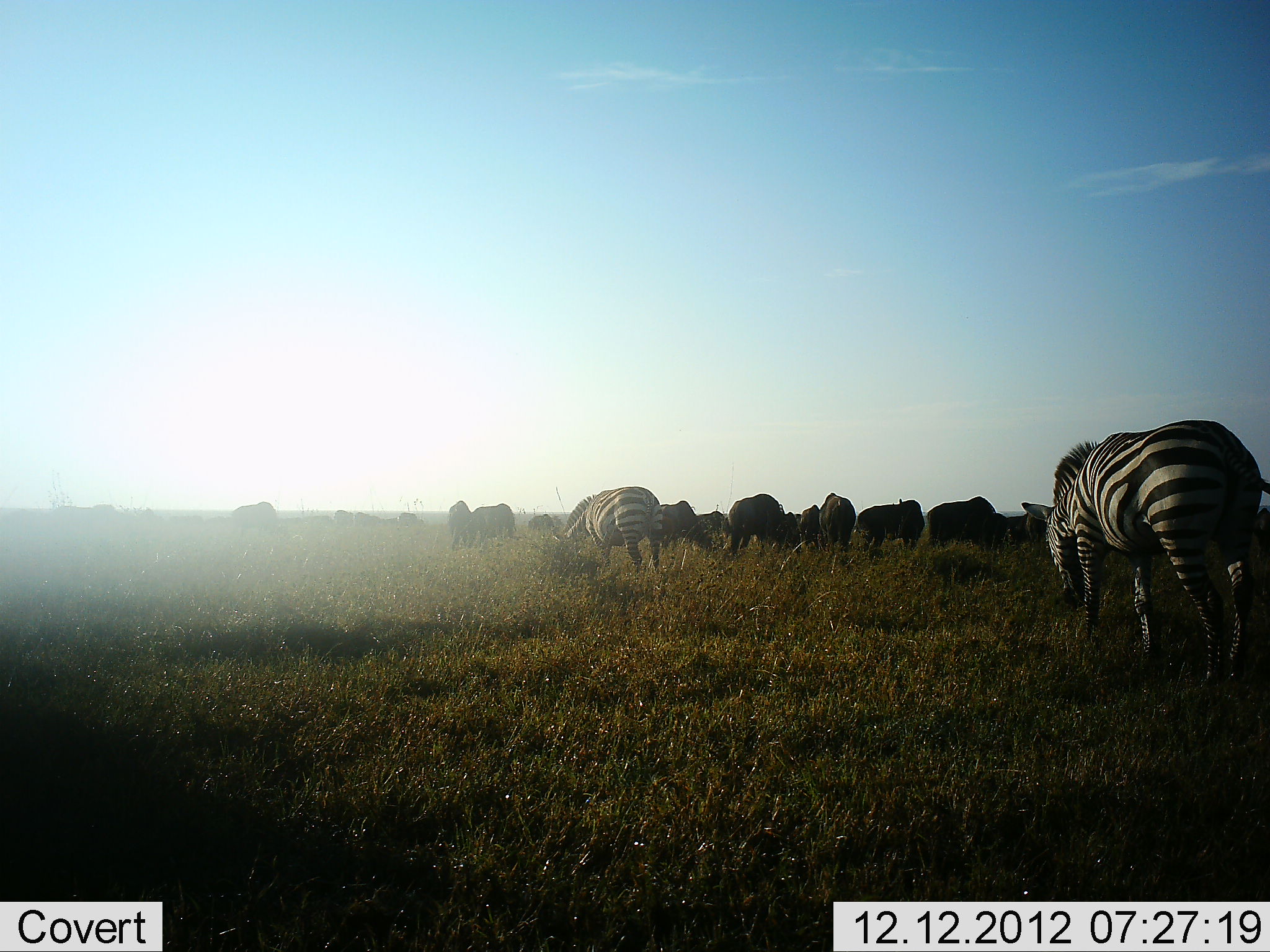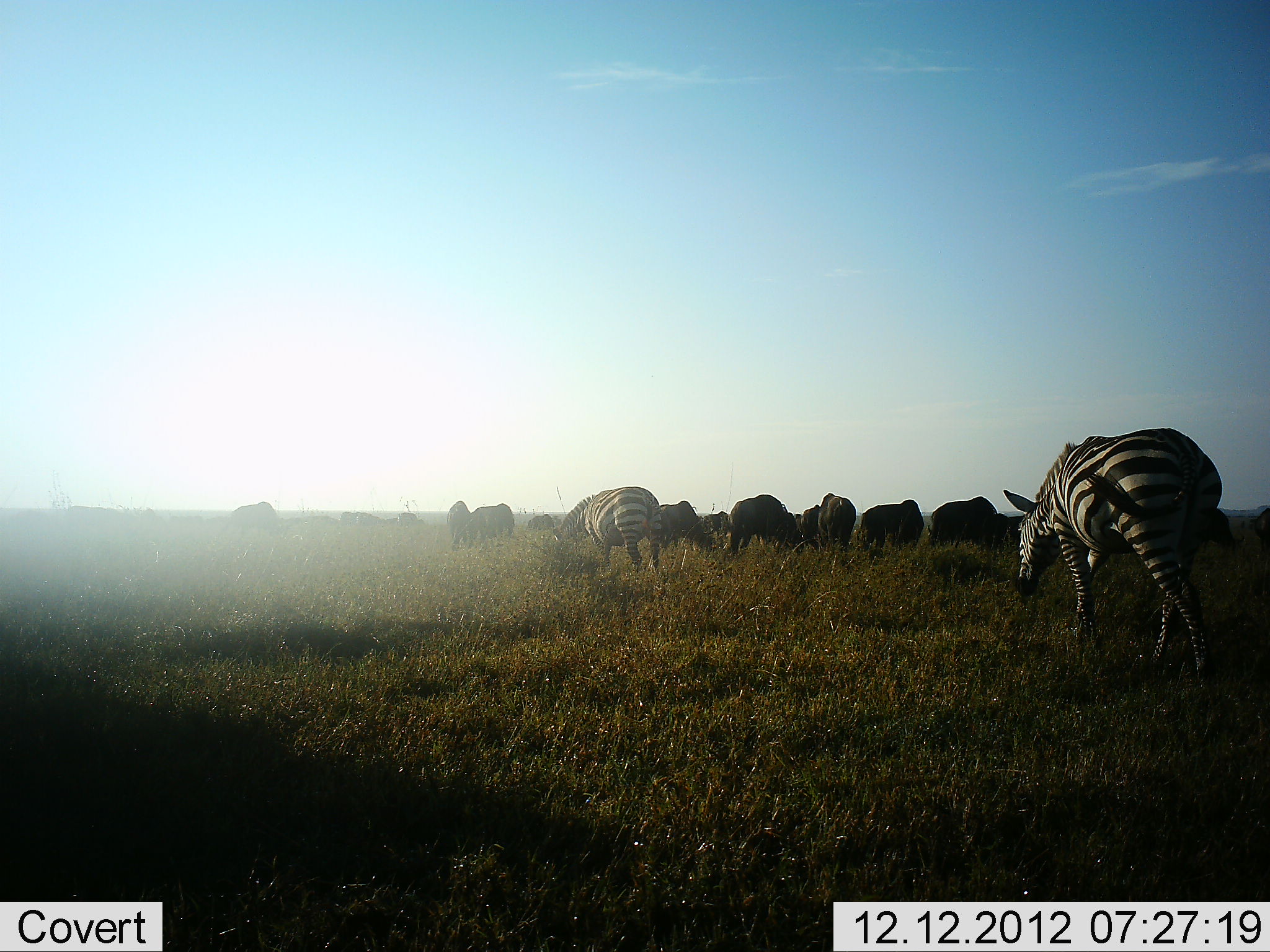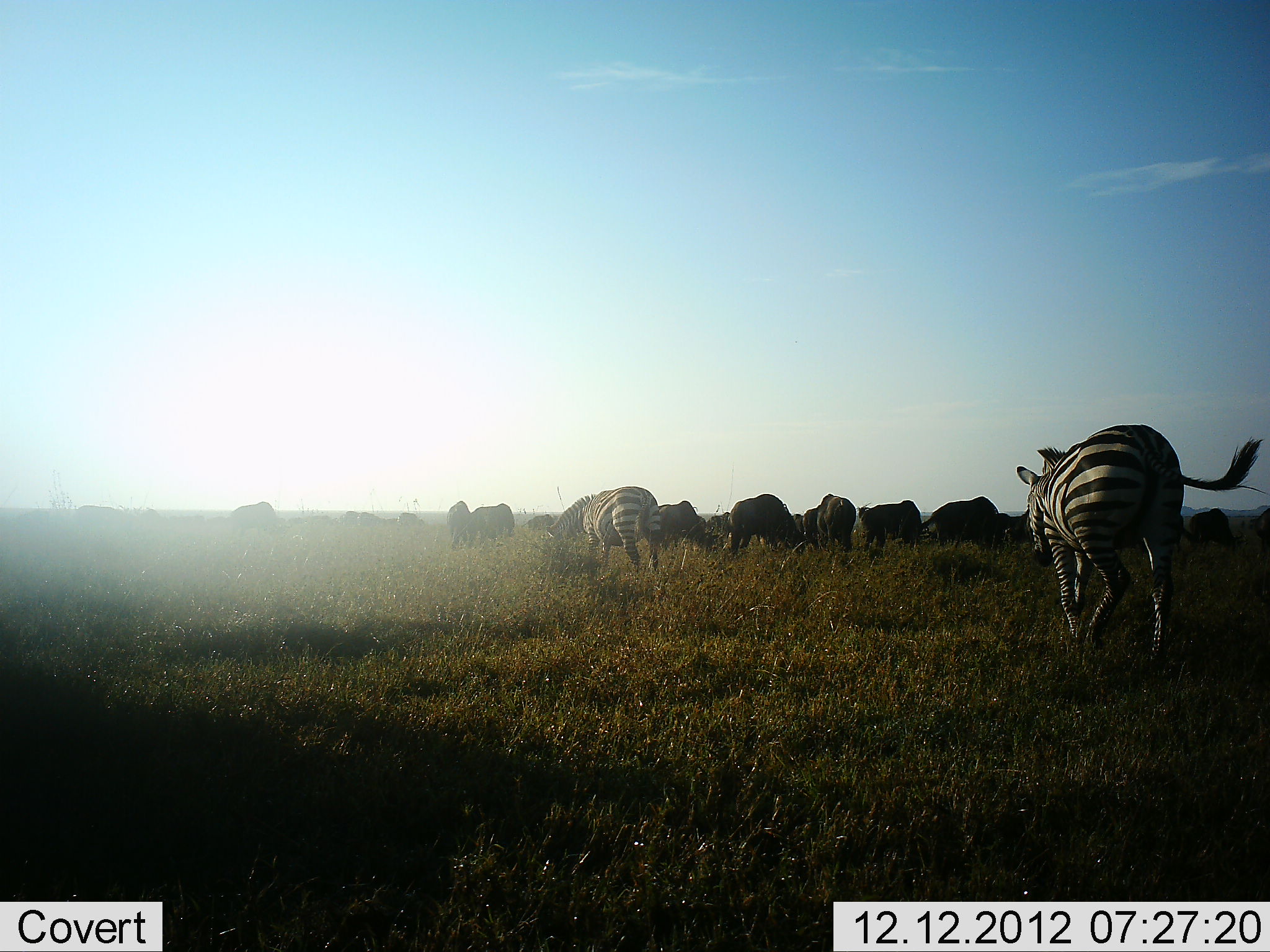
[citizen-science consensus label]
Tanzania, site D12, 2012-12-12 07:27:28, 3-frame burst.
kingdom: Animalia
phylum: Chordata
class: Mammalia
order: Artiodactyla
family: Bovidae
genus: Connochaetes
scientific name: Connochaetes taurinus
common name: blue wildebeest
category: wildebeest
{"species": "wildebeest (blue wildebeest) (Connochaetes taurinus)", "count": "11-50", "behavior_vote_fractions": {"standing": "25%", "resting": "0%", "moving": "33%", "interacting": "0%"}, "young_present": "0%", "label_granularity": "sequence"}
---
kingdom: Animalia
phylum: Chordata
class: Mammalia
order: Perissodactyla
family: Equidae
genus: Equus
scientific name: Equus quagga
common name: plains zebra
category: zebra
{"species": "zebra (plains zebra) (Equus quagga)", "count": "2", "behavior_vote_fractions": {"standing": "6%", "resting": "0%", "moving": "56%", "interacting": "6%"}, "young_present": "0%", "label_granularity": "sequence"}